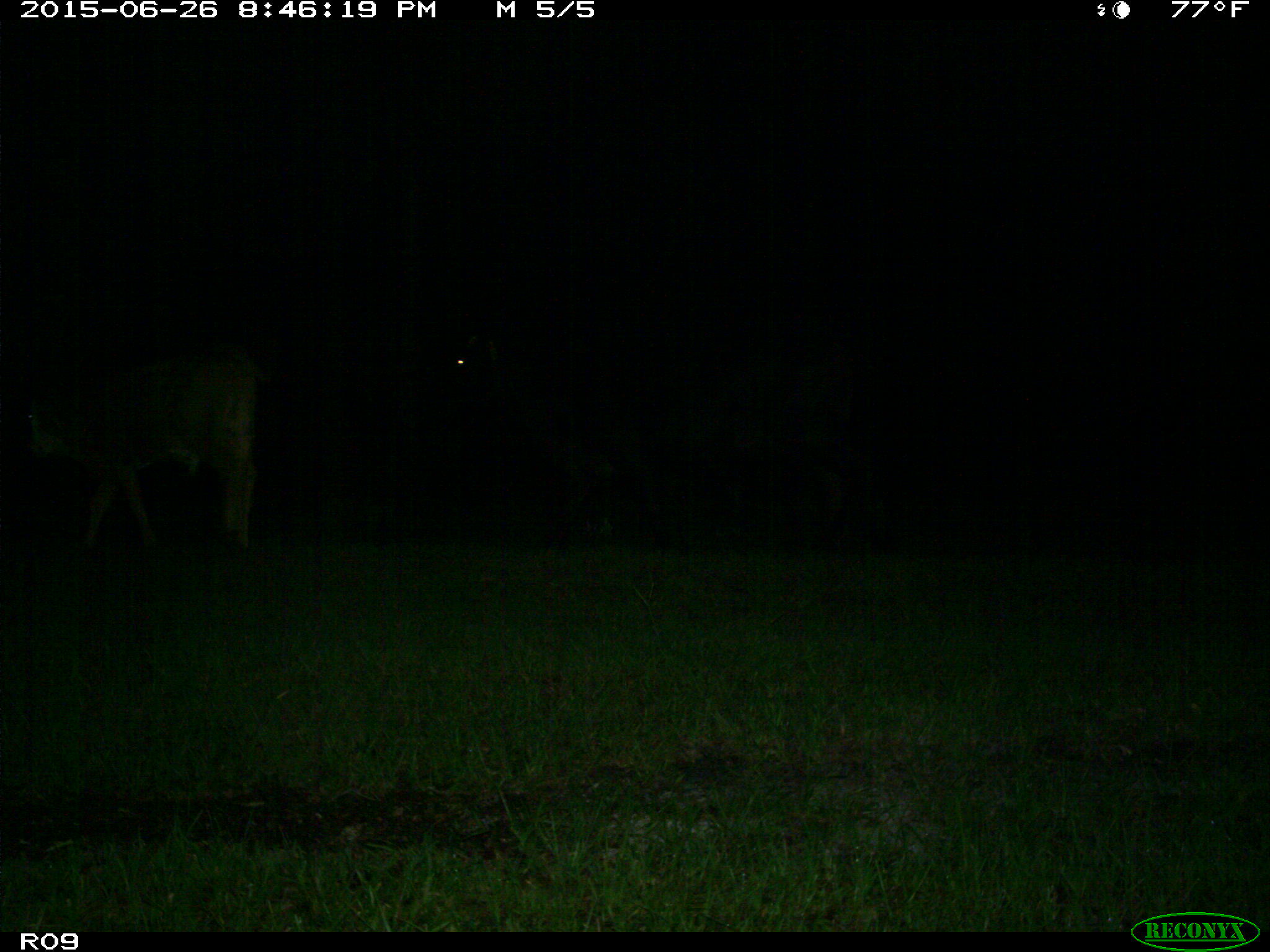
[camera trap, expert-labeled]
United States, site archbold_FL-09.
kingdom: Animalia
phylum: Chordata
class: Mammalia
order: Artiodactyla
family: Bovidae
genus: Bos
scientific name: Bos taurus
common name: domestic cow